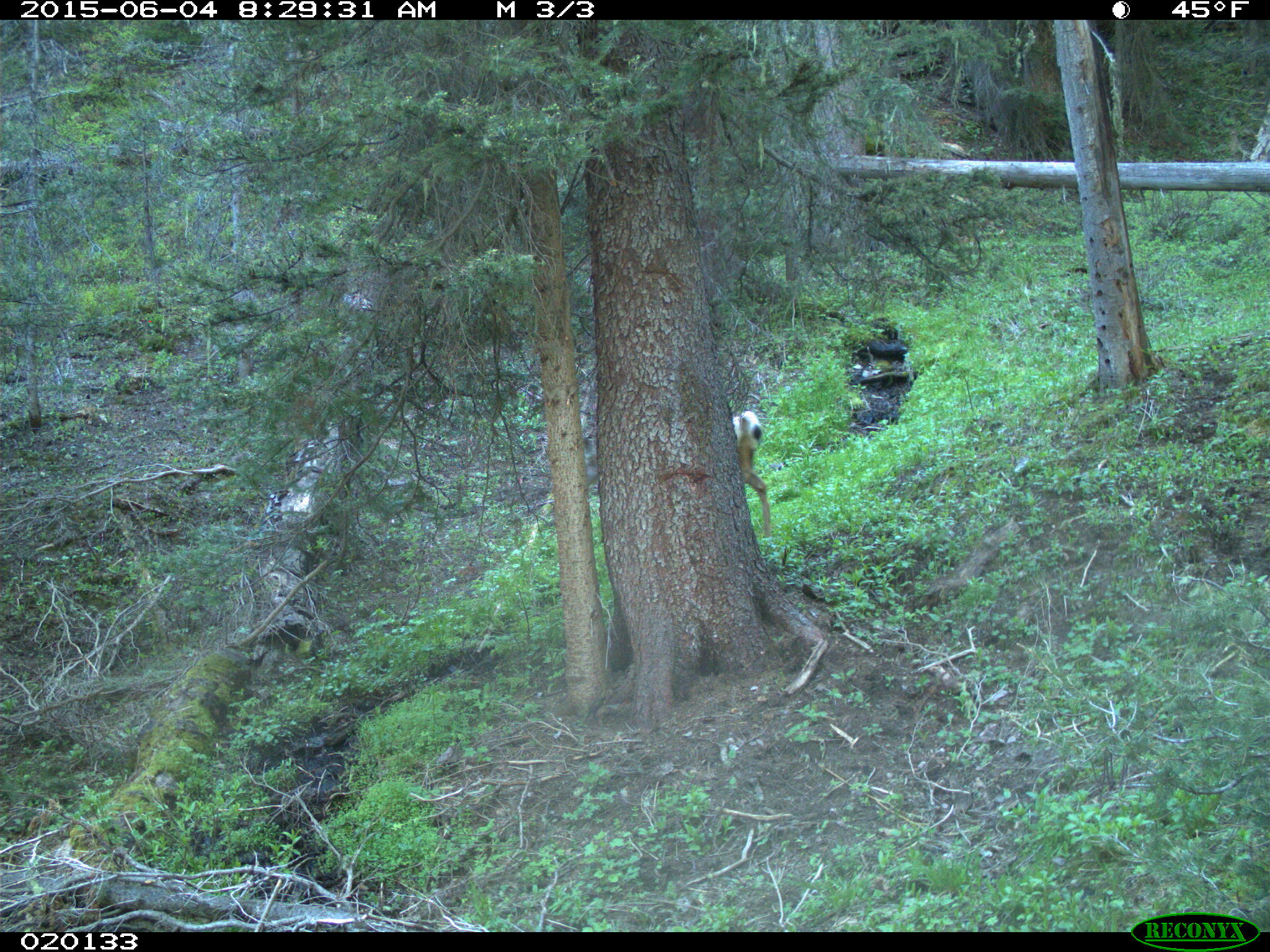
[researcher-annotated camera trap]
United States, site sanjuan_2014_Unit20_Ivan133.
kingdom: Animalia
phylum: Chordata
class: Mammalia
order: Artiodactyla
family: Cervidae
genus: Odocoileus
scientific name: Odocoileus hemionus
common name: mule deer